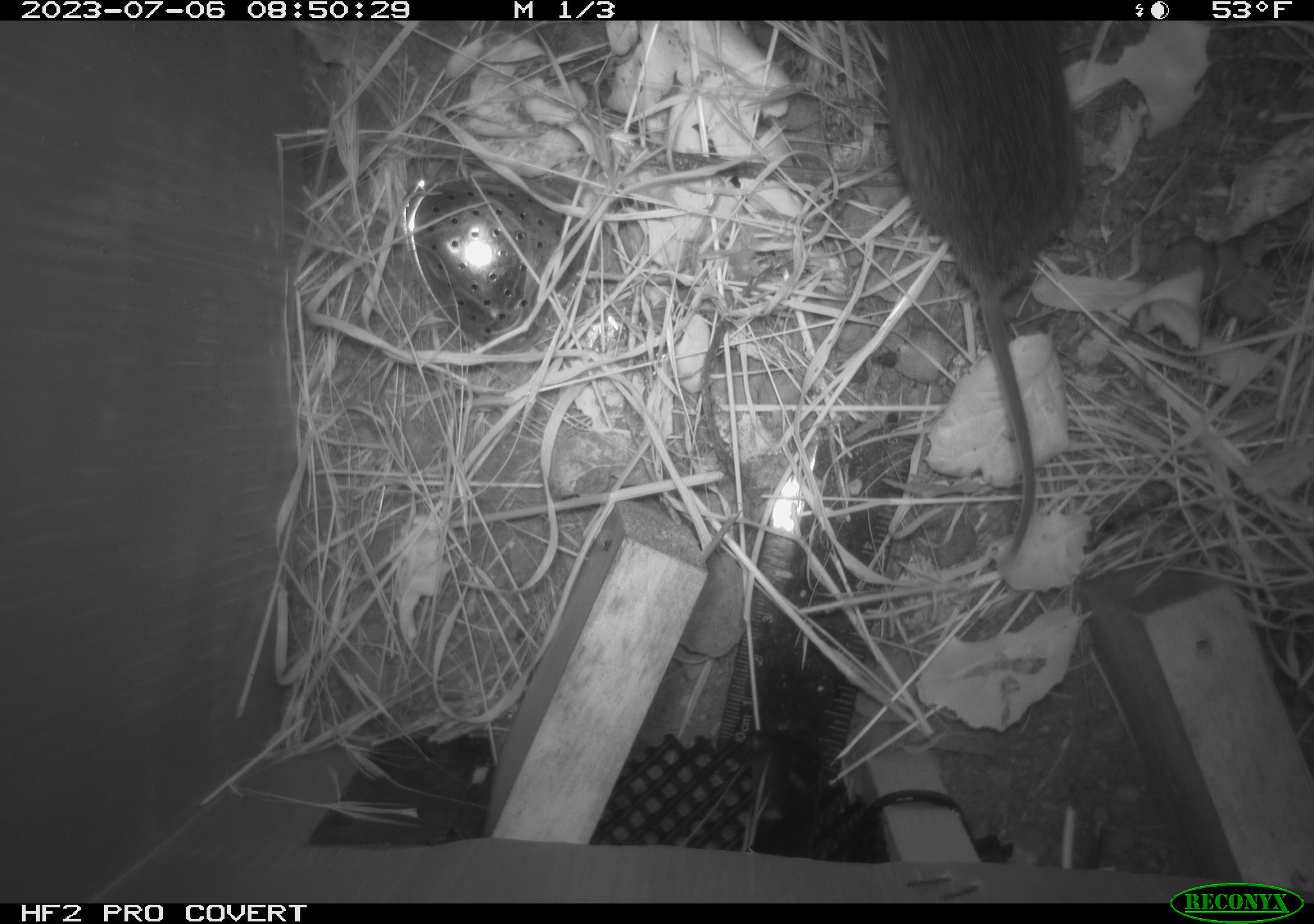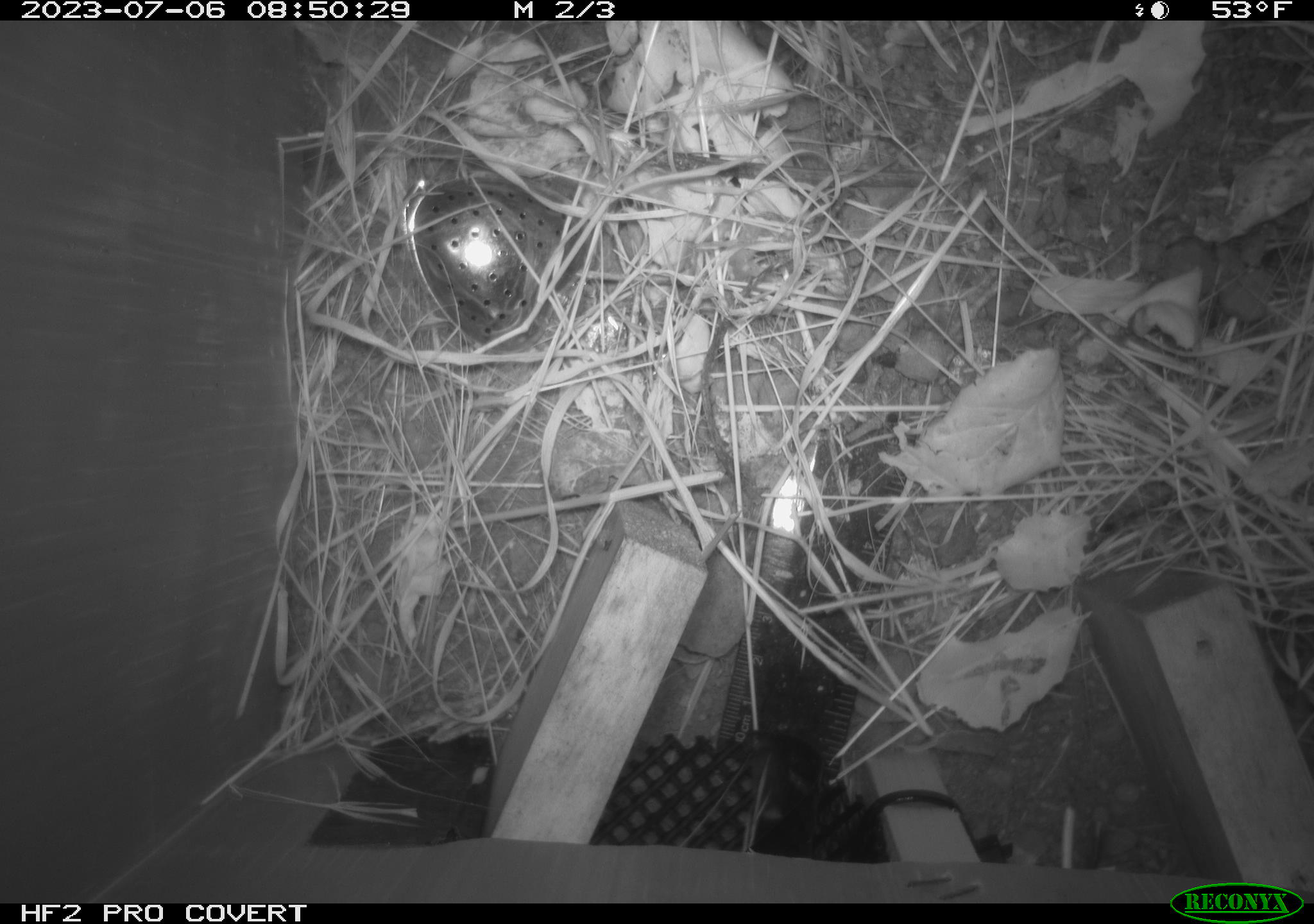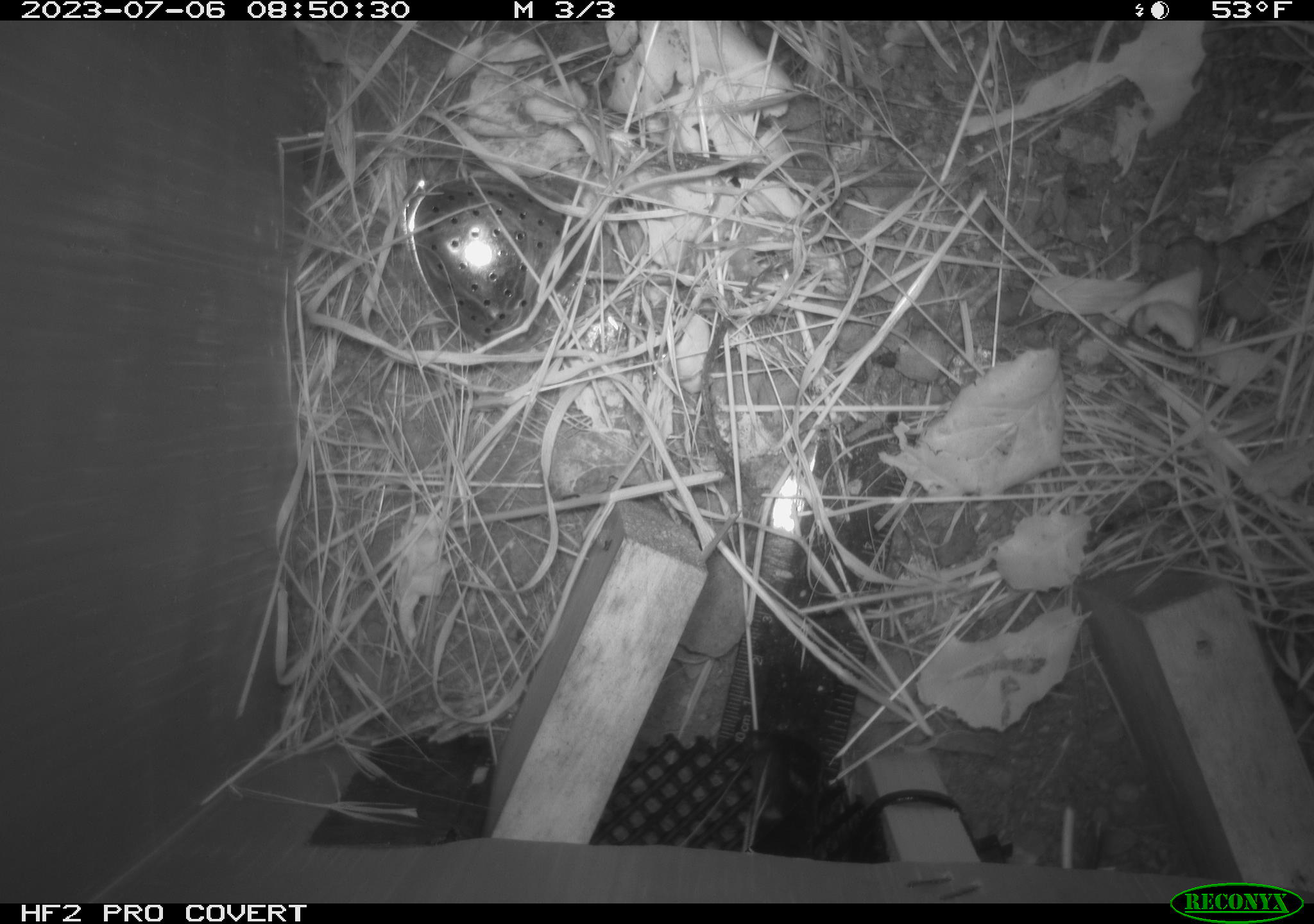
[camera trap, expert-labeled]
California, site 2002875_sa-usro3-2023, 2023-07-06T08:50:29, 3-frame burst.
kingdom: Animalia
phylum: Chordata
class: Mammalia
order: Rodentia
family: Cricetidae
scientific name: Arvicolinae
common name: voles, lemmings, and muskrats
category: arvicolinae subfamily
Arvicolinae subfamily (voles, lemmings, and muskrats) (Arvicolinae).